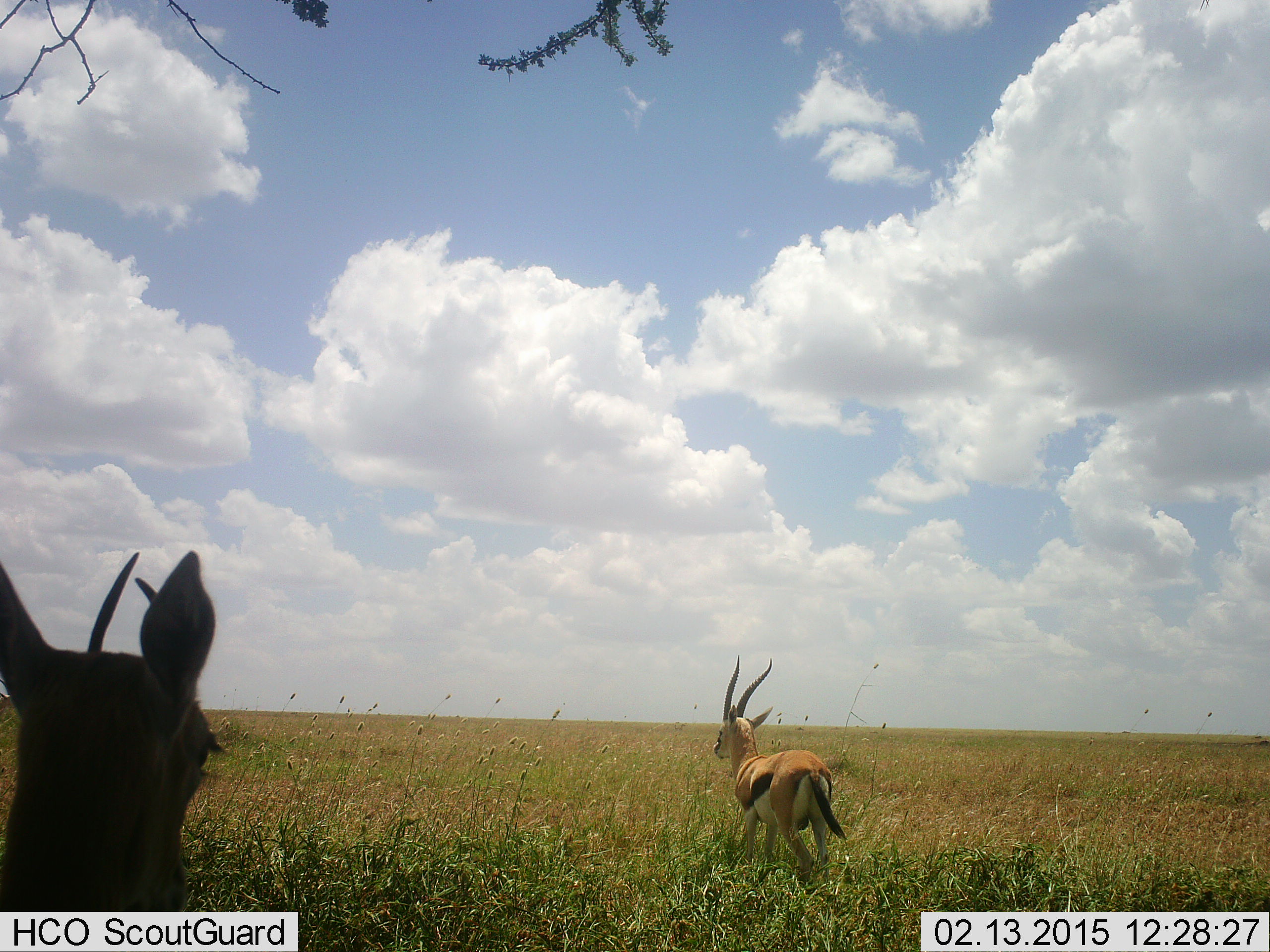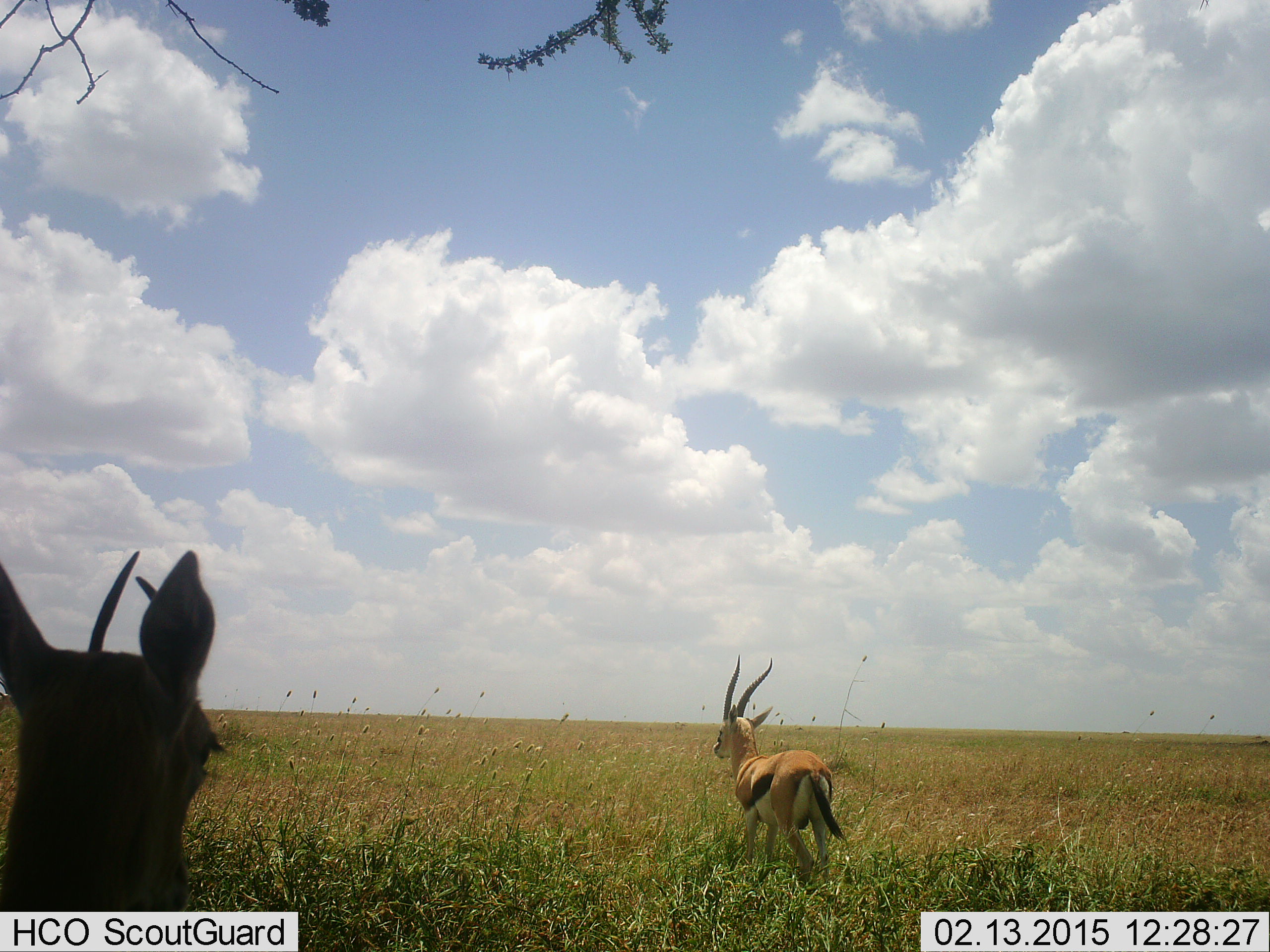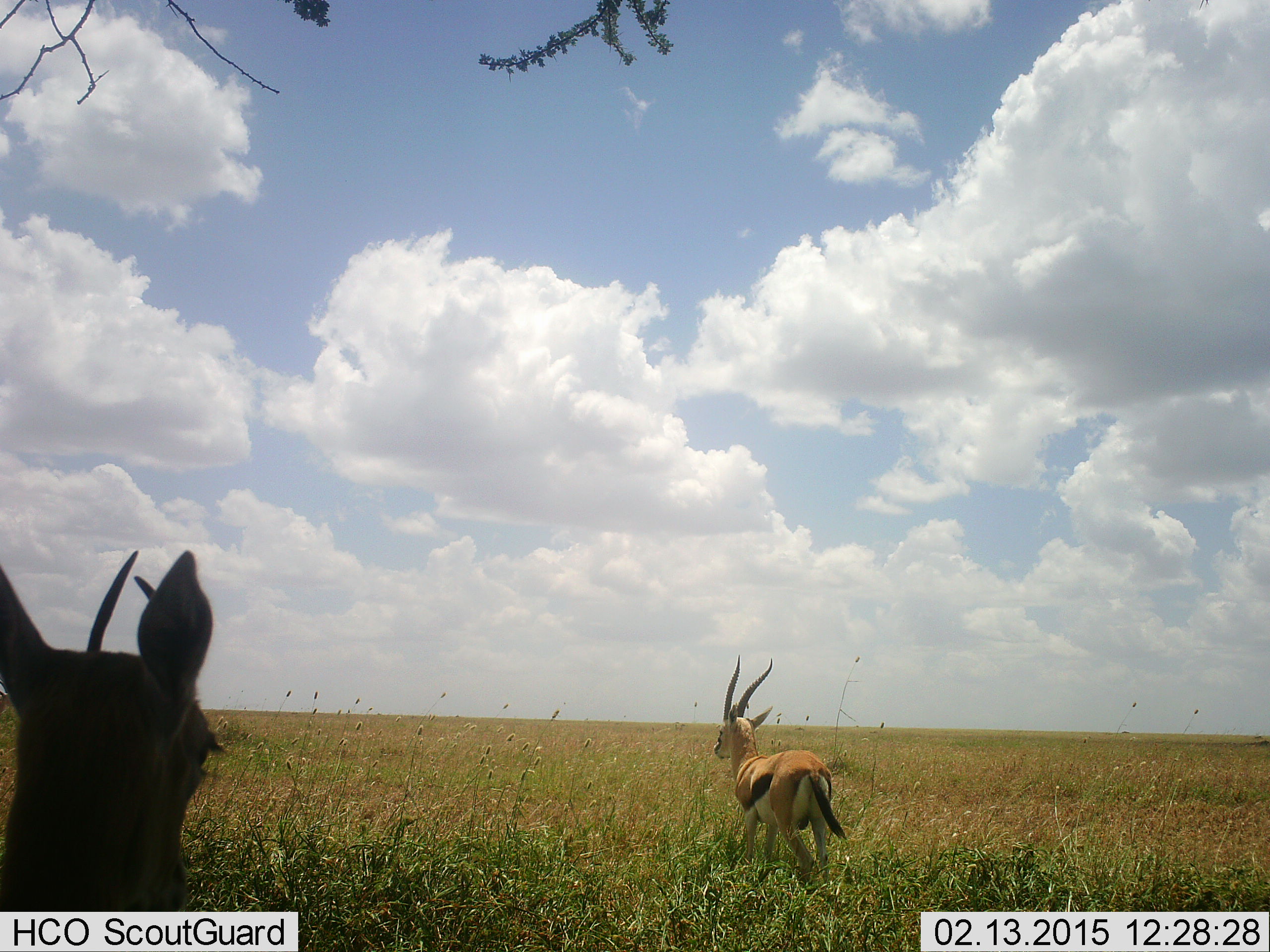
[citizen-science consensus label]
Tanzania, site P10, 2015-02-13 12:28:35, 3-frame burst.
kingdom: Animalia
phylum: Chordata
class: Mammalia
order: Artiodactyla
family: Bovidae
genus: Eudorcas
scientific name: Eudorcas thomsonii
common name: thomson's gazelle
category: gazellethomsons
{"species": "gazellethomsons (thomson's gazelle) (Eudorcas thomsonii)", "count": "2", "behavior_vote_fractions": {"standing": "80%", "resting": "10%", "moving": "20%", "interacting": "0%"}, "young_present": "0%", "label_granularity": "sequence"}